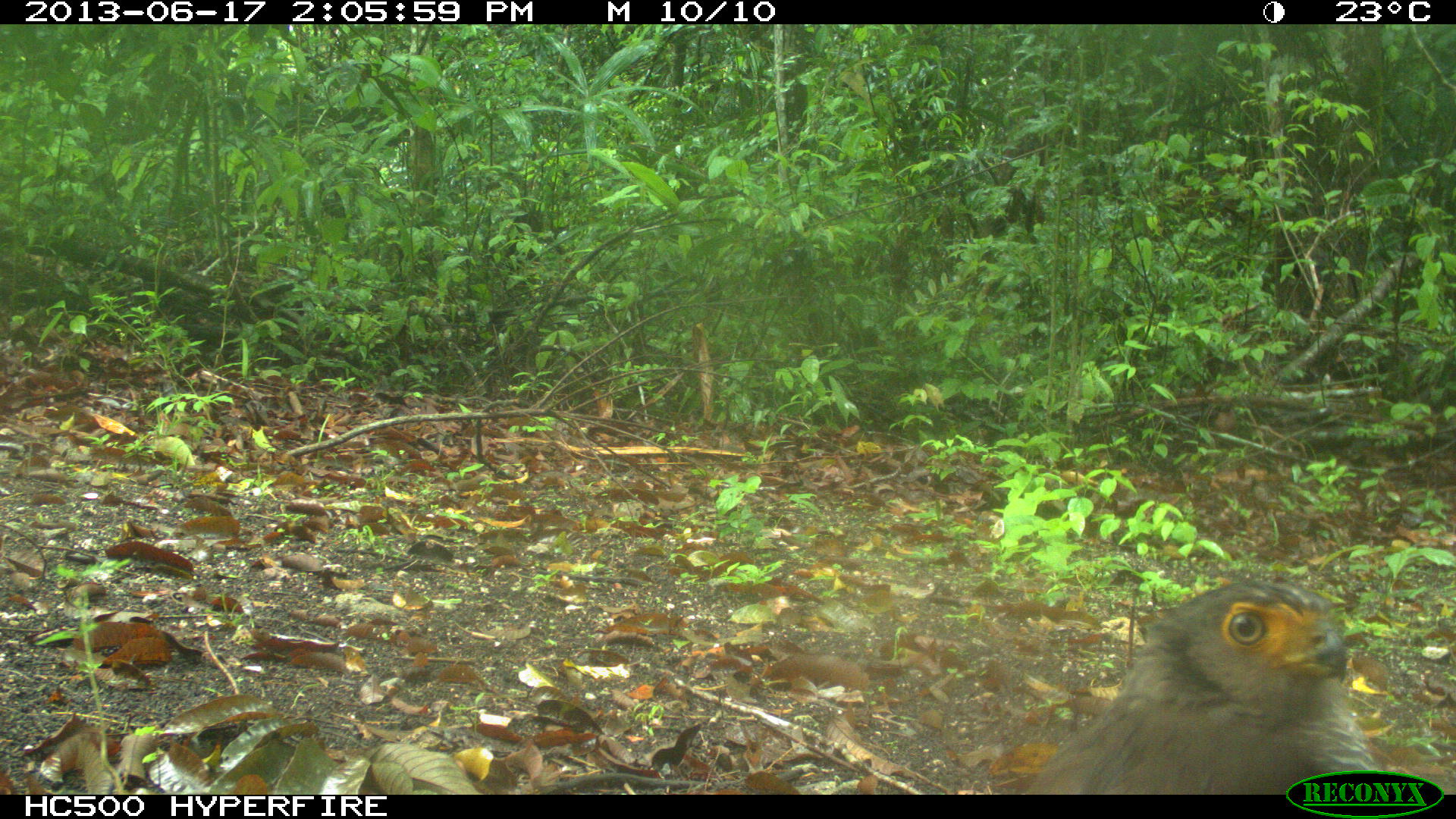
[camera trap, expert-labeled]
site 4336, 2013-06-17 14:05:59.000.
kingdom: Animalia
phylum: Chordata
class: Aves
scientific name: Aves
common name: birds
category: unknown raptor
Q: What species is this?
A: Unknown raptor (birds) (Aves).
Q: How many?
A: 1.